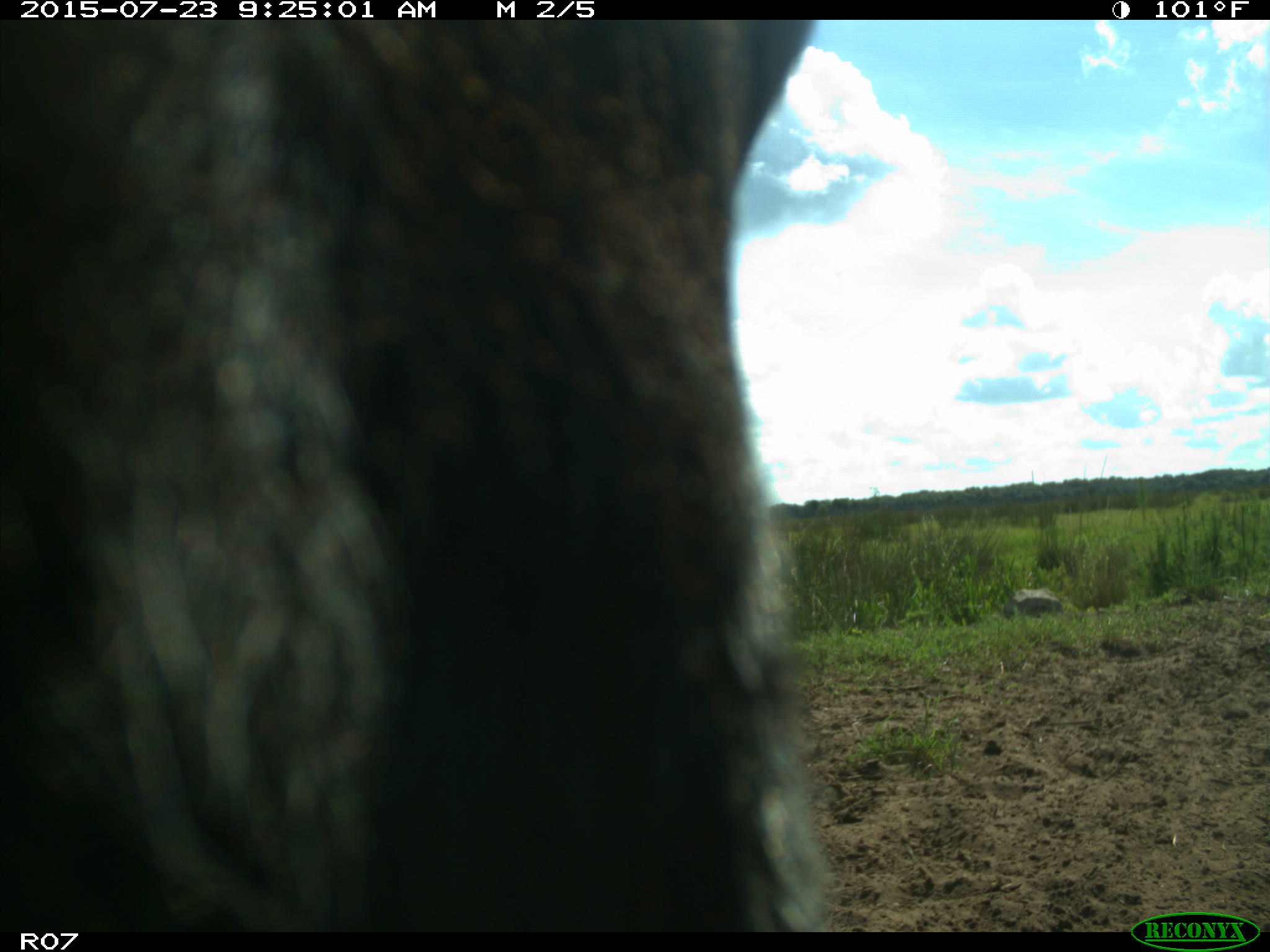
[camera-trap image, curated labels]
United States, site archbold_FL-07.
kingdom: Animalia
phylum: Chordata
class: Mammalia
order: Artiodactyla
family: Bovidae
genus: Bos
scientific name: Bos taurus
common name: domestic cow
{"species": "Bos taurus (domestic cow)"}